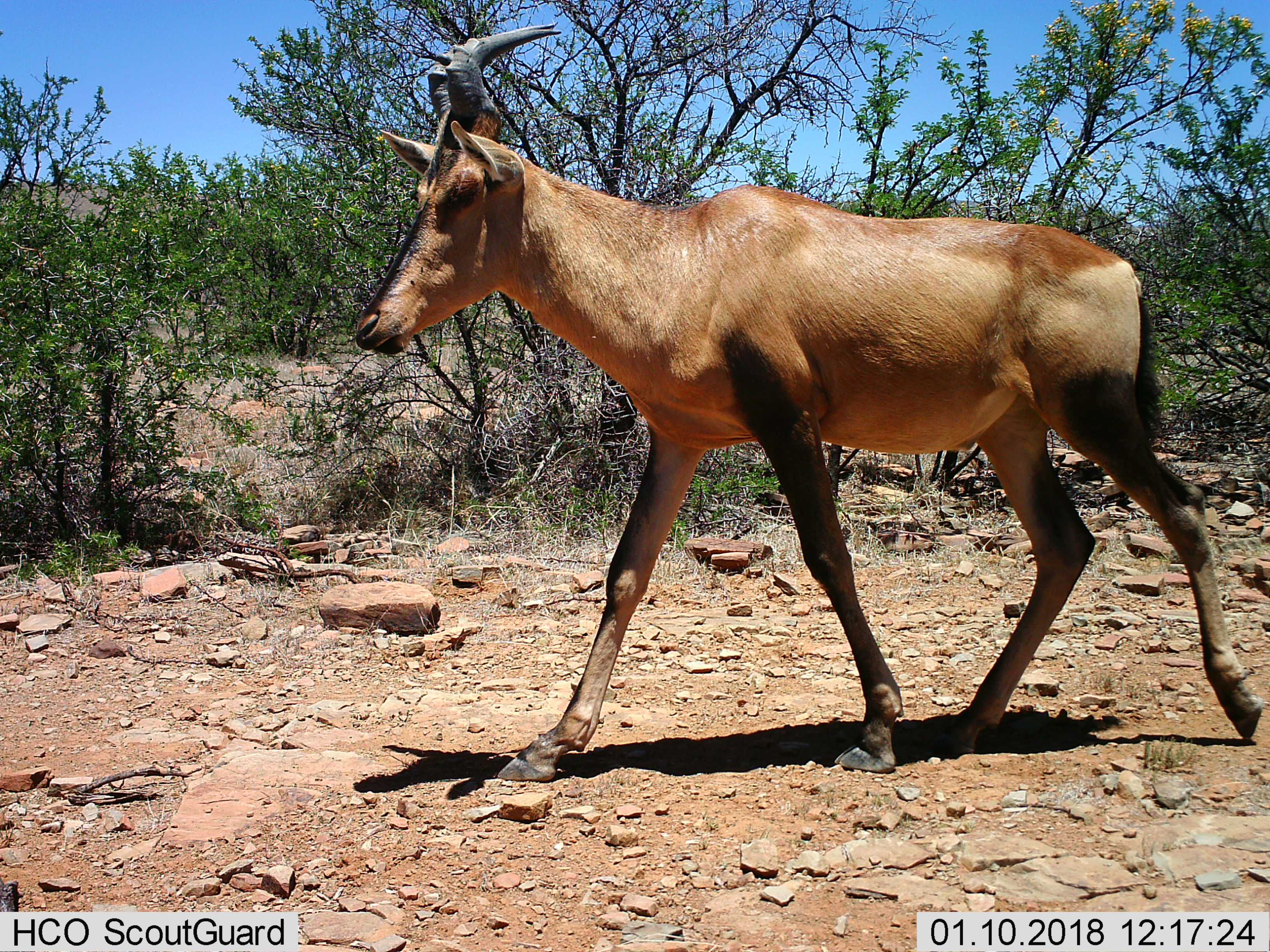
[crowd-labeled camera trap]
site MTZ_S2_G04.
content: unidentified animal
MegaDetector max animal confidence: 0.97